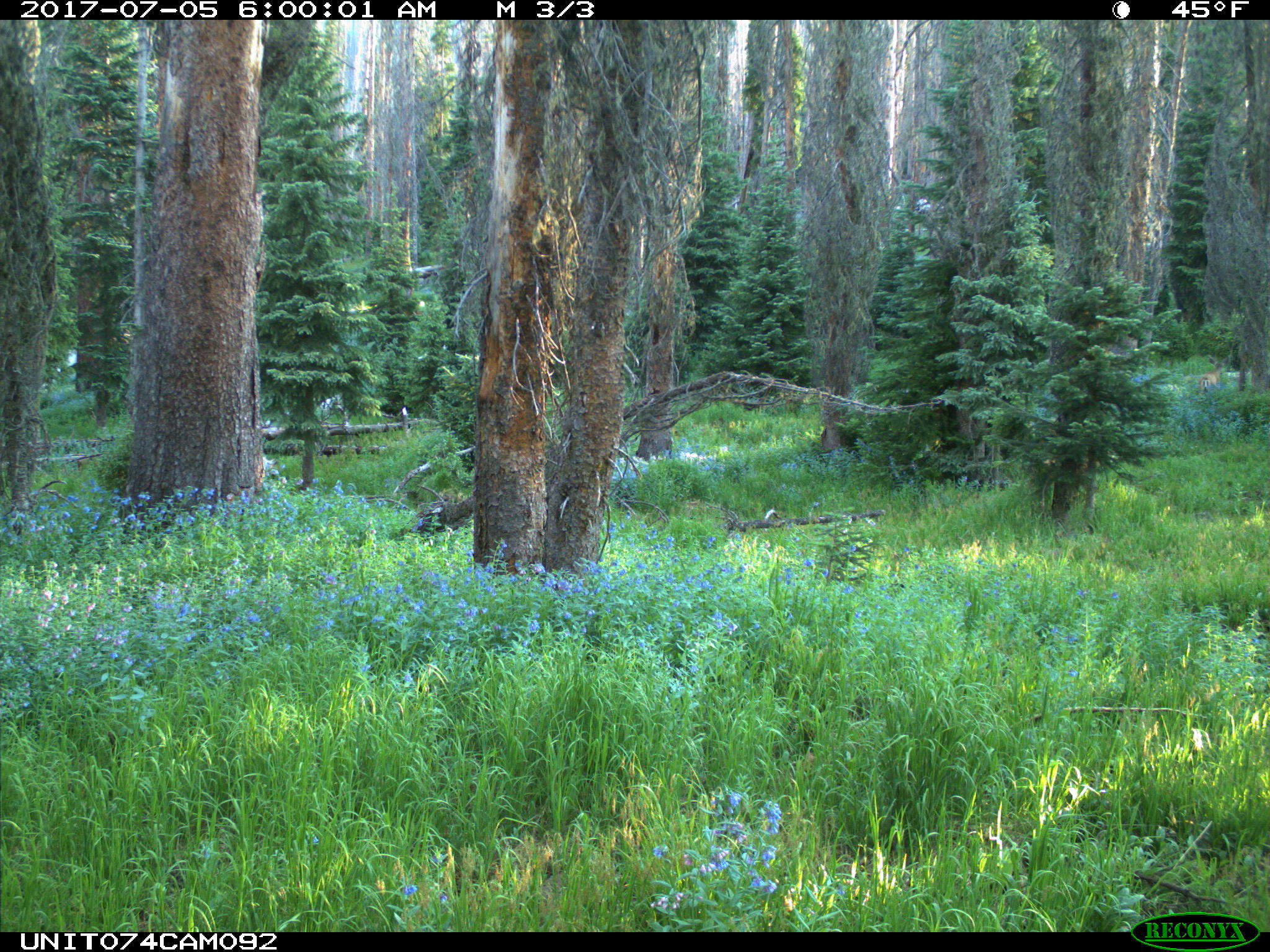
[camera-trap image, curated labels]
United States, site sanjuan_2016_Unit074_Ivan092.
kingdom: Animalia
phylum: Chordata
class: Mammalia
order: Artiodactyla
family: Cervidae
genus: Odocoileus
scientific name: Odocoileus hemionus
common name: mule deer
Odocoileus hemionus (mule deer).